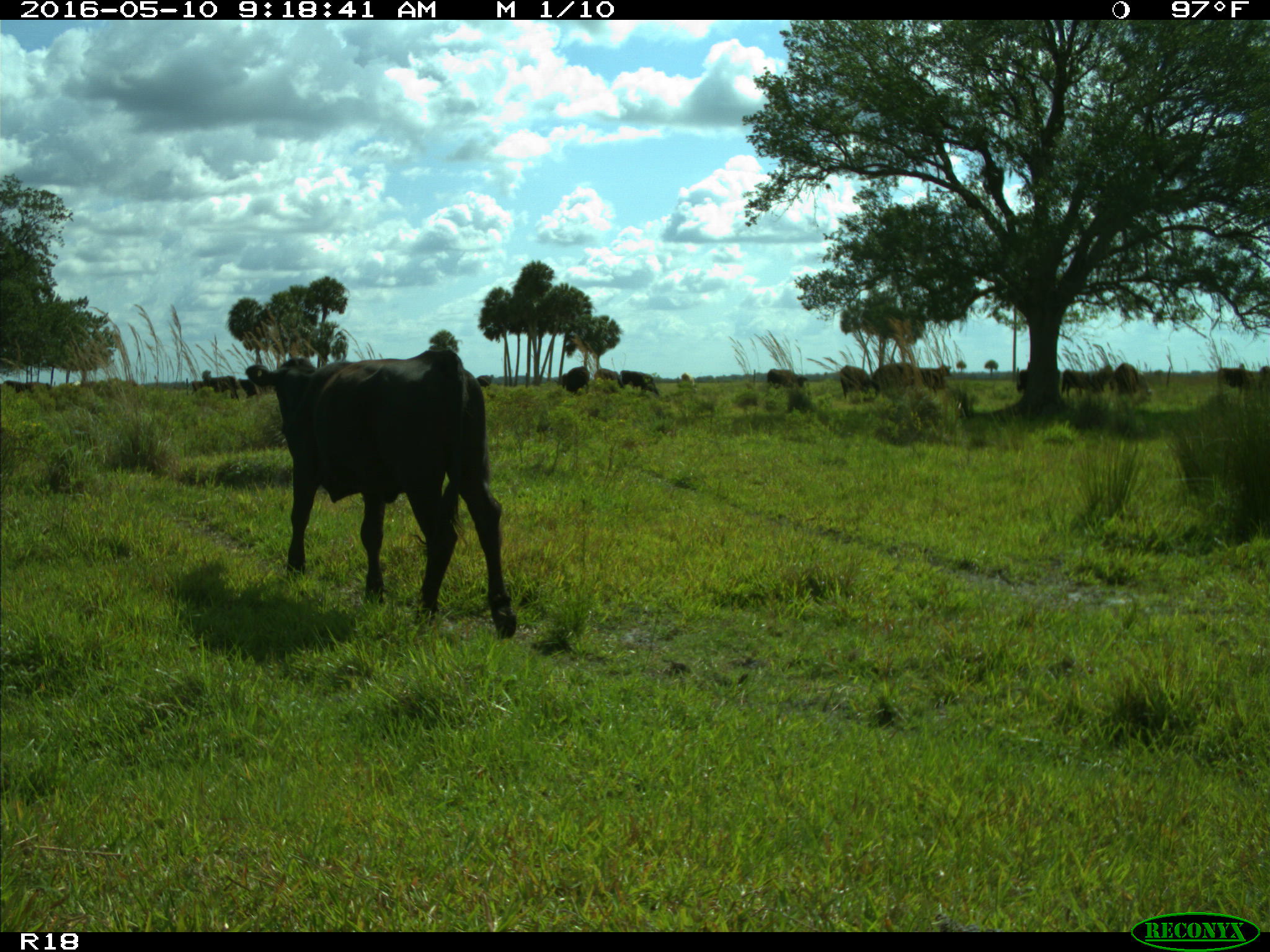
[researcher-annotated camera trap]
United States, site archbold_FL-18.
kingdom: Animalia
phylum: Chordata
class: Mammalia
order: Artiodactyla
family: Bovidae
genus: Bos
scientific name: Bos taurus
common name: domestic cow